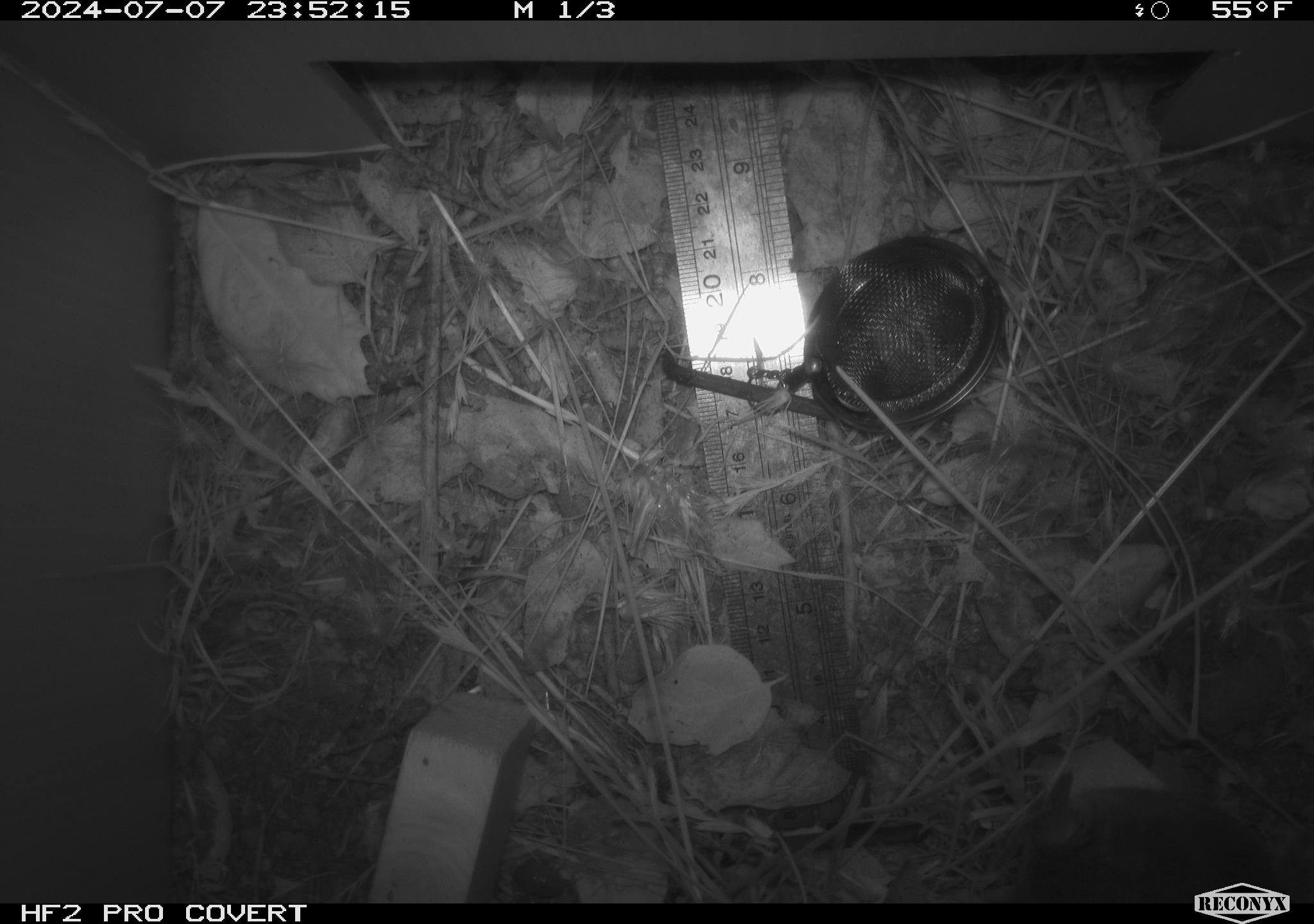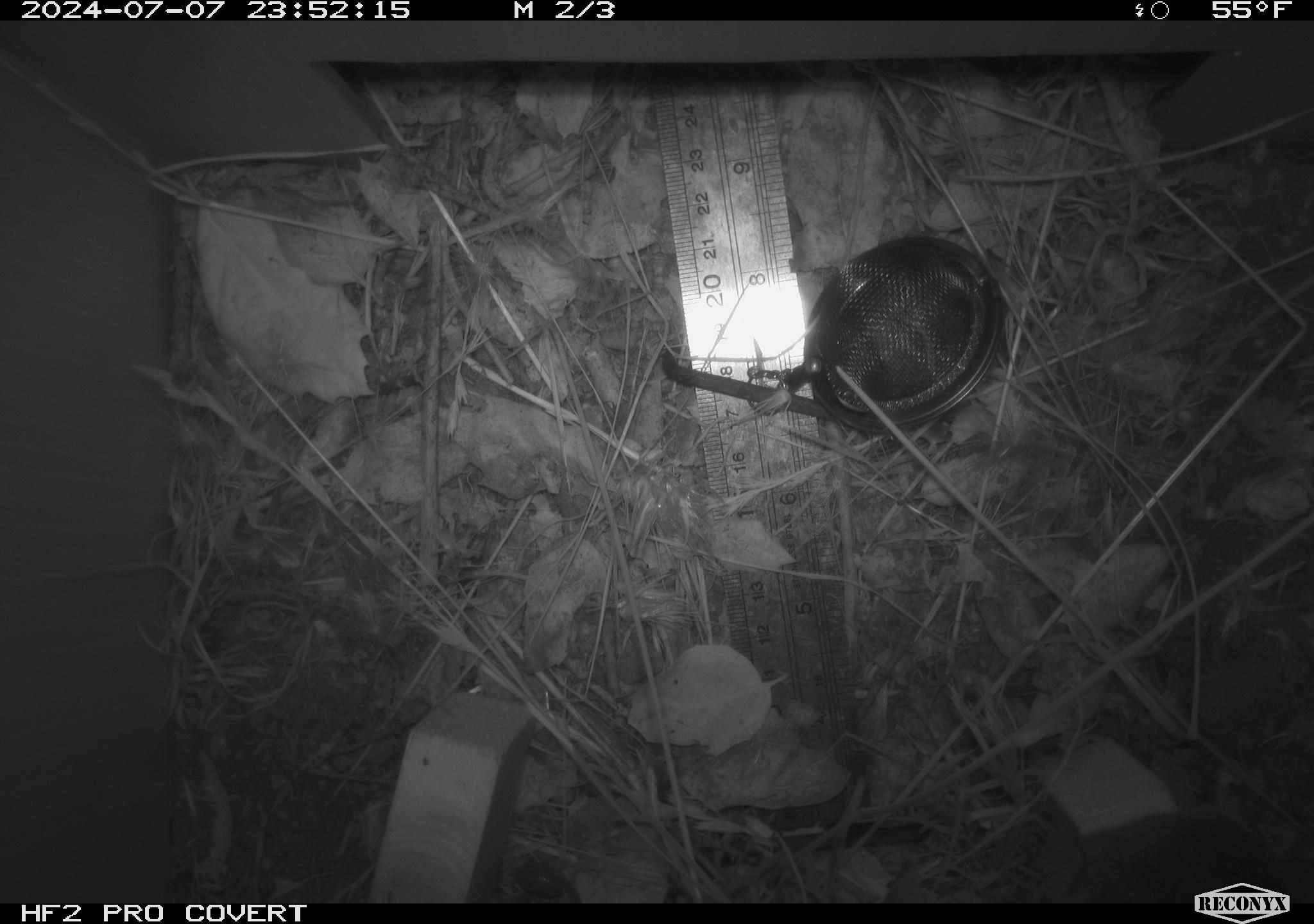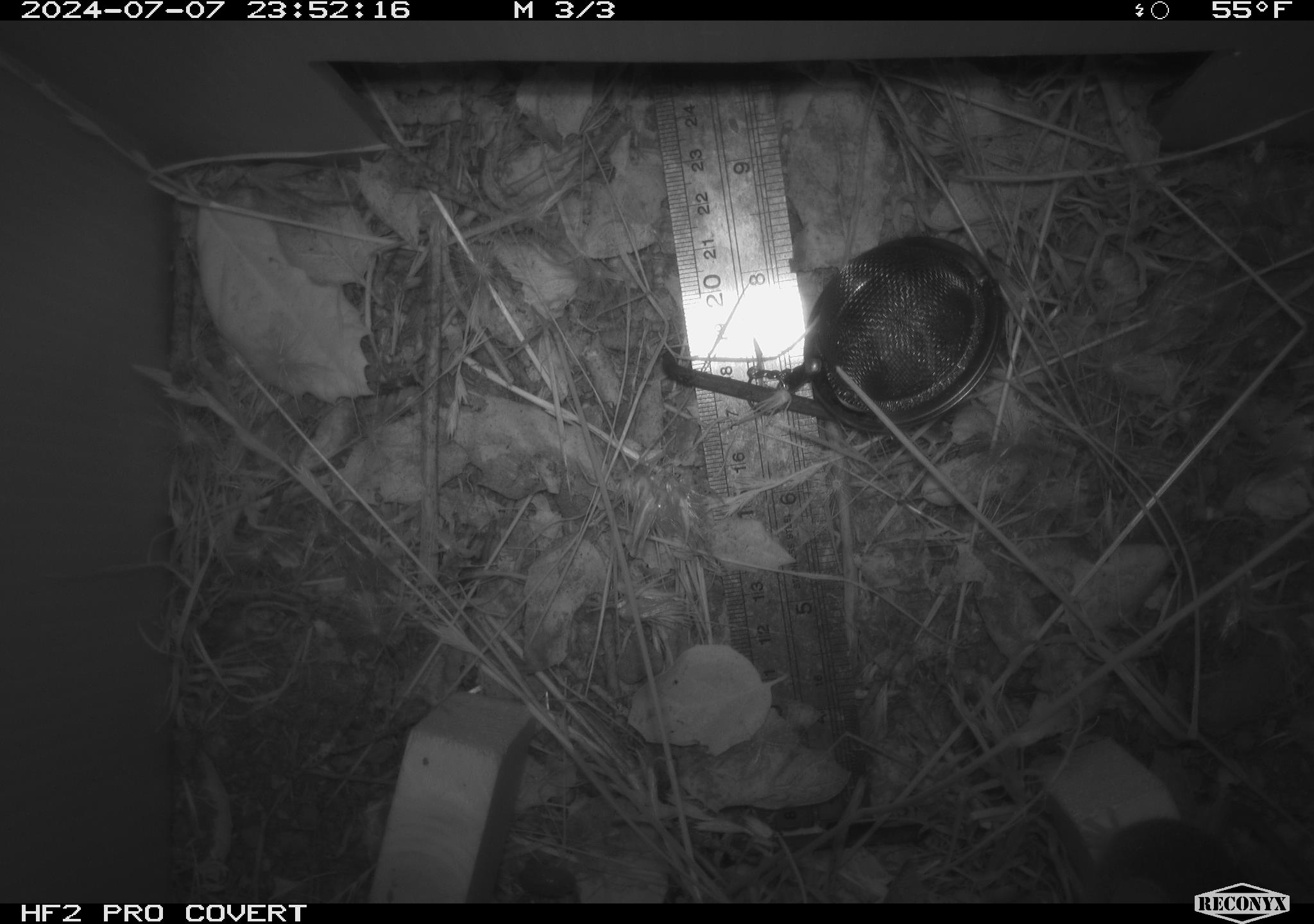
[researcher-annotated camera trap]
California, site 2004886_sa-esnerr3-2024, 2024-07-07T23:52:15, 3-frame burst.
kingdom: Animalia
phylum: Chordata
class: Mammalia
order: Rodentia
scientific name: Rodentia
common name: rodent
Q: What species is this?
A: Rodent (Rodentia).